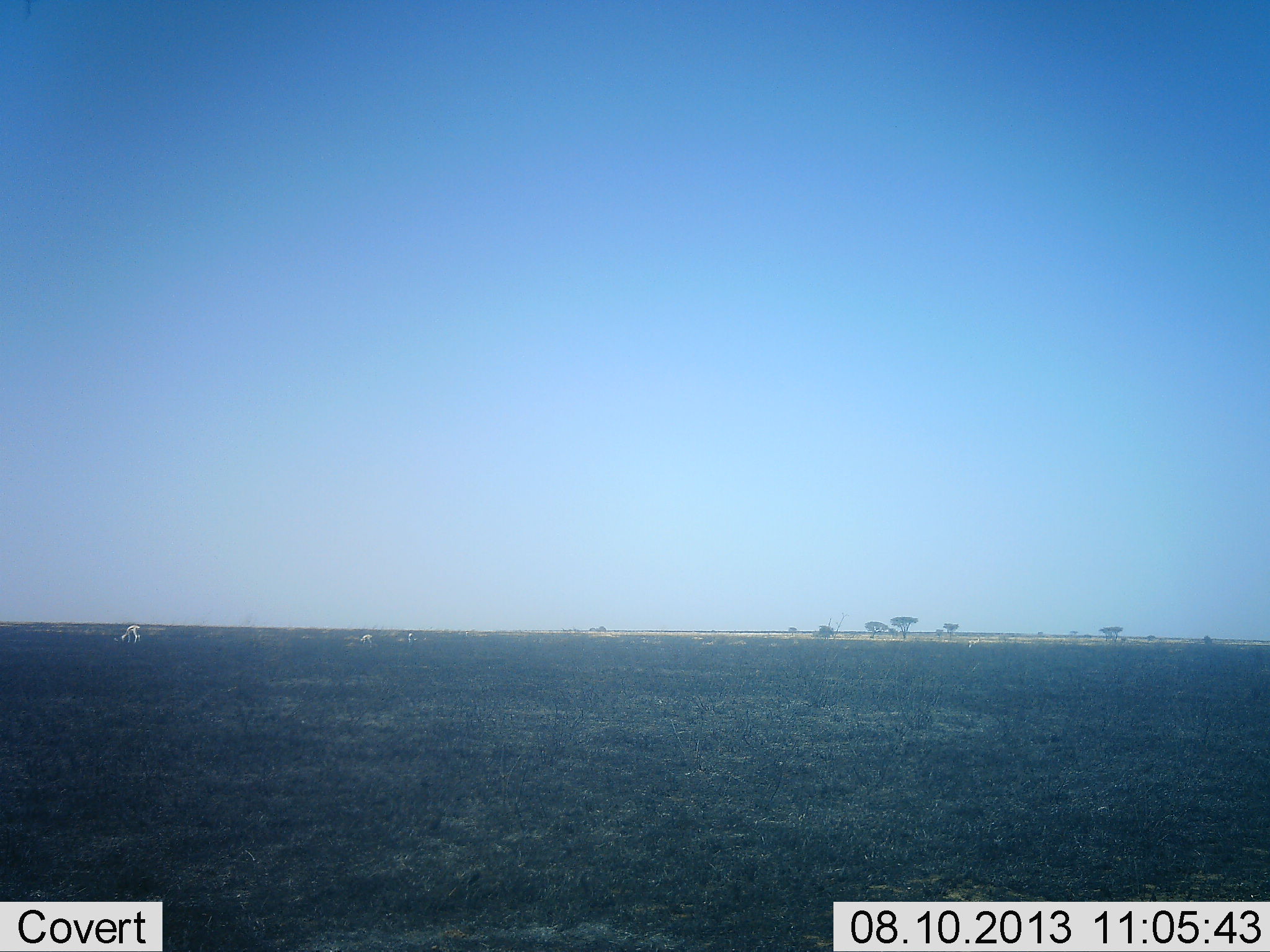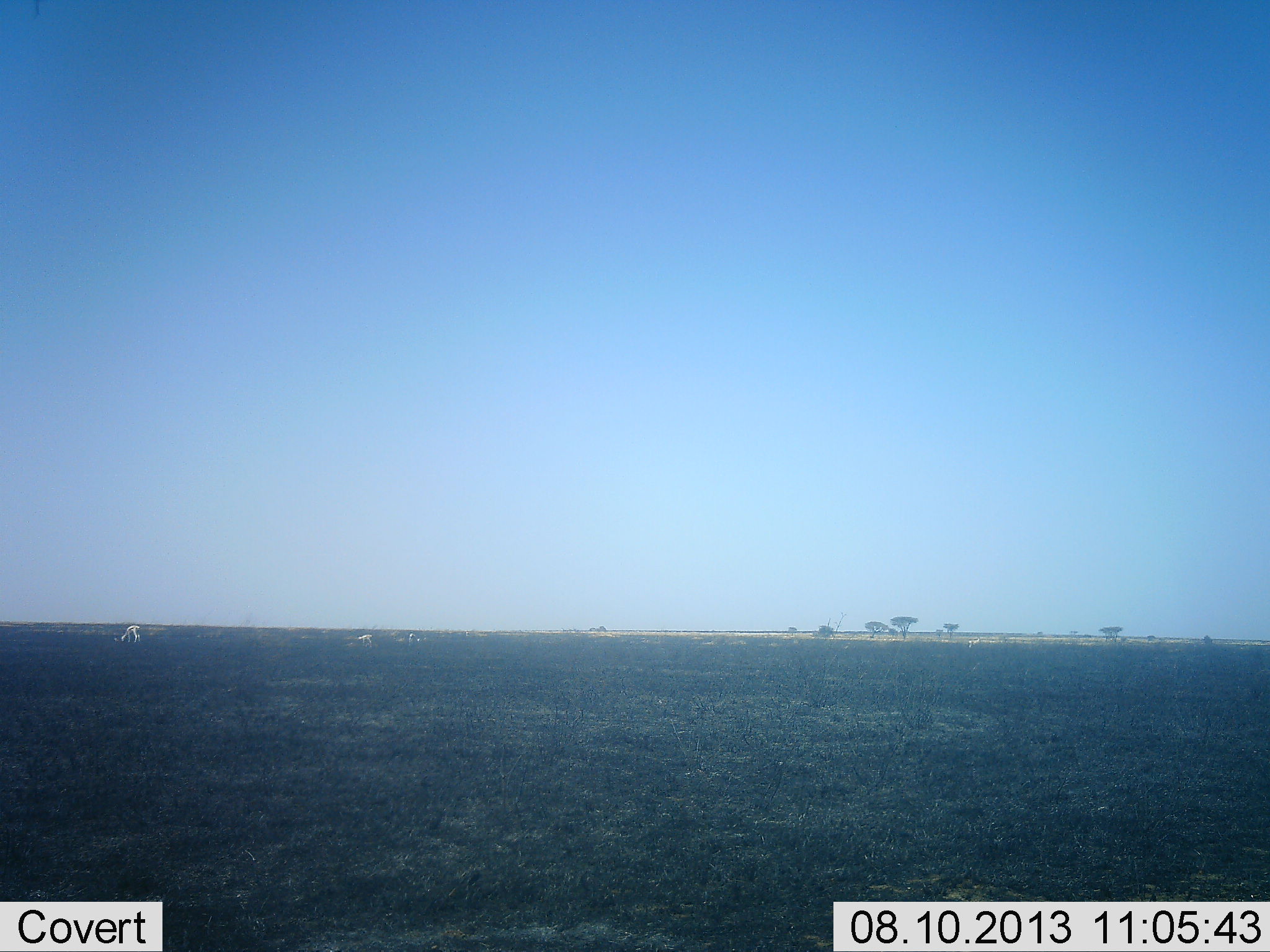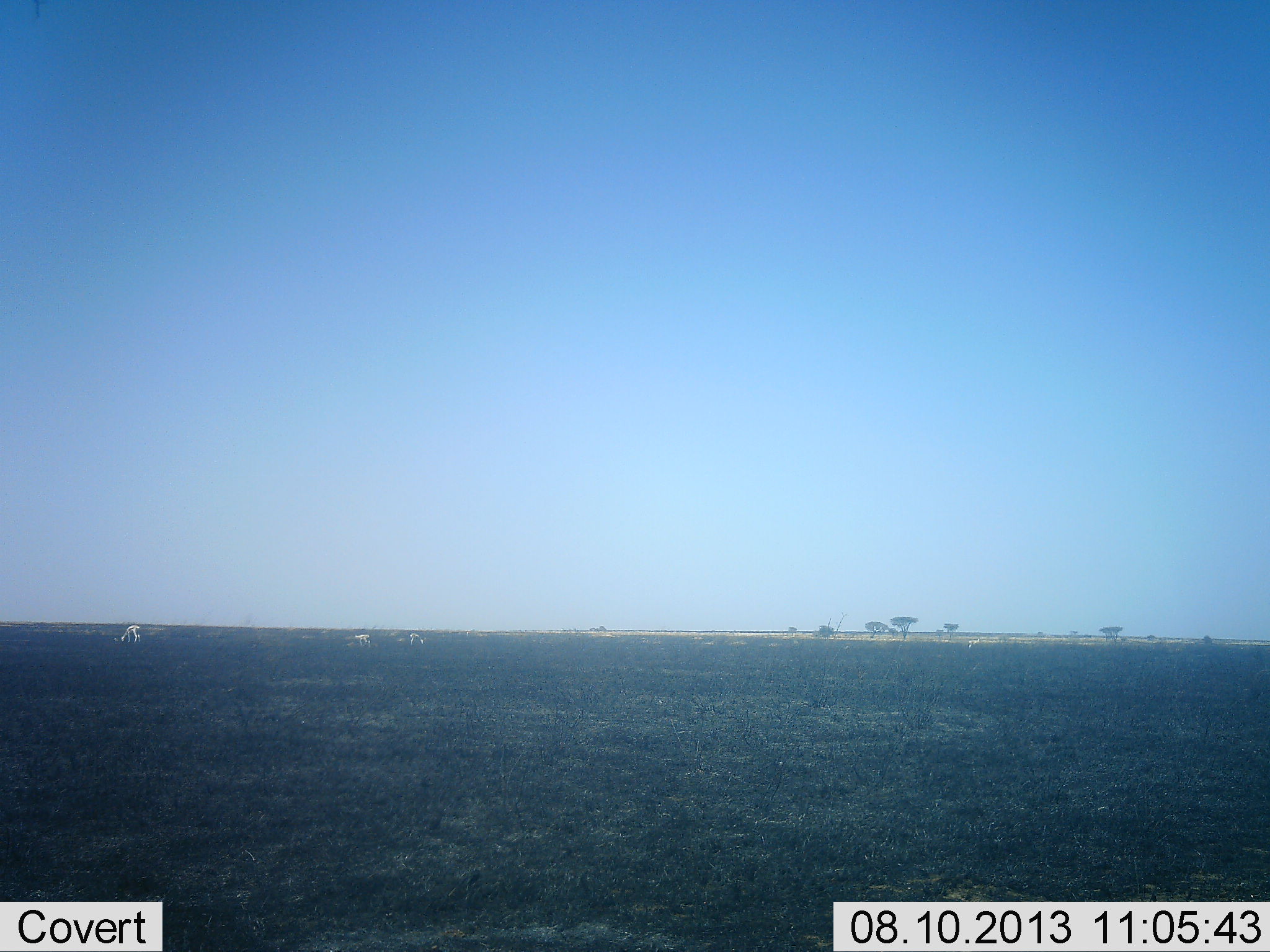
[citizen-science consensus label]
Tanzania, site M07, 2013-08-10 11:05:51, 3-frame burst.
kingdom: Animalia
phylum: Chordata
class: Mammalia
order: Artiodactyla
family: Bovidae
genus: Eudorcas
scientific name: Eudorcas thomsonii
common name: thomson's gazelle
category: gazellethomsons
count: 3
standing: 20%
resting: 0%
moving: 10%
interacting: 0%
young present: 0%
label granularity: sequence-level